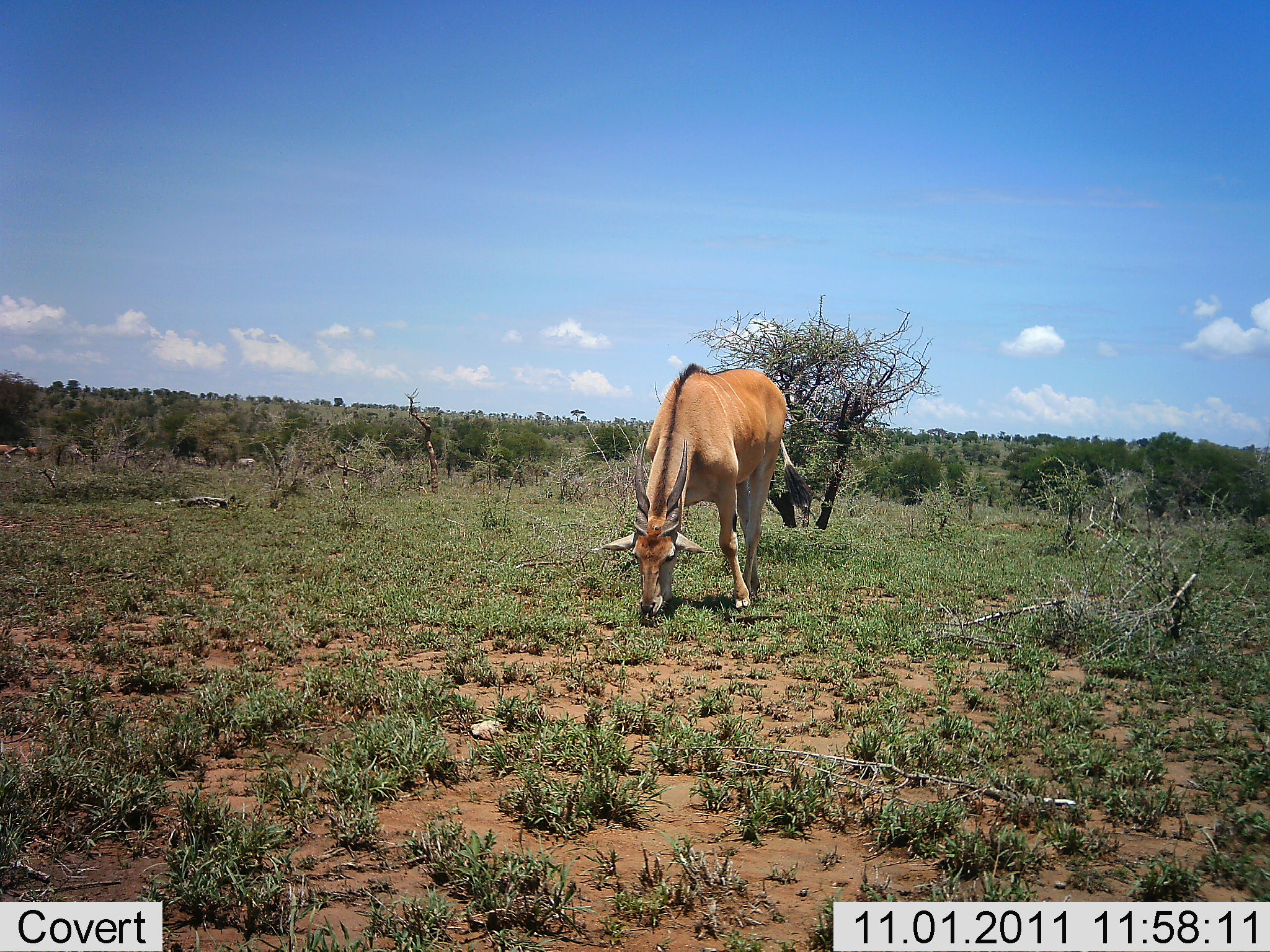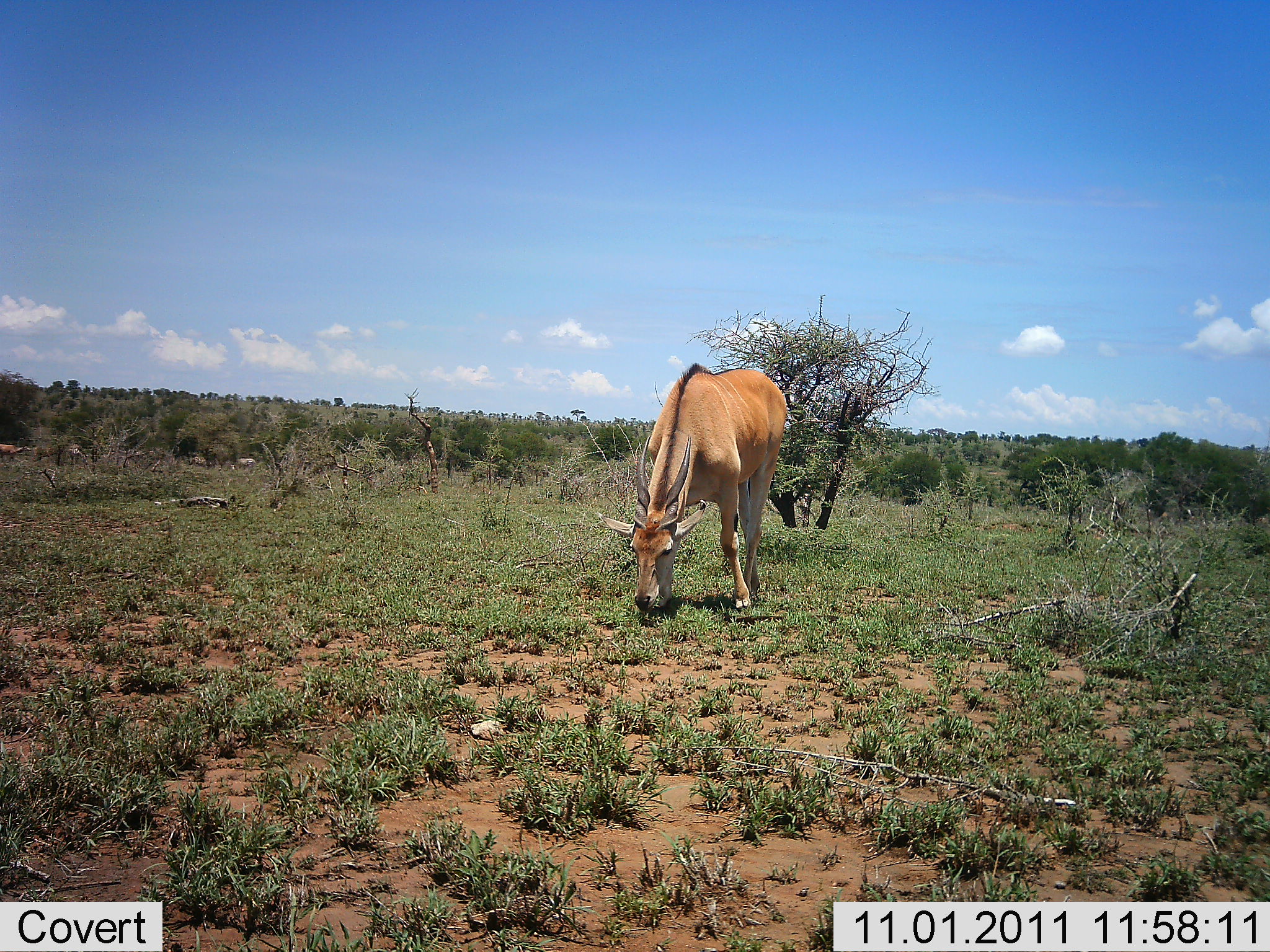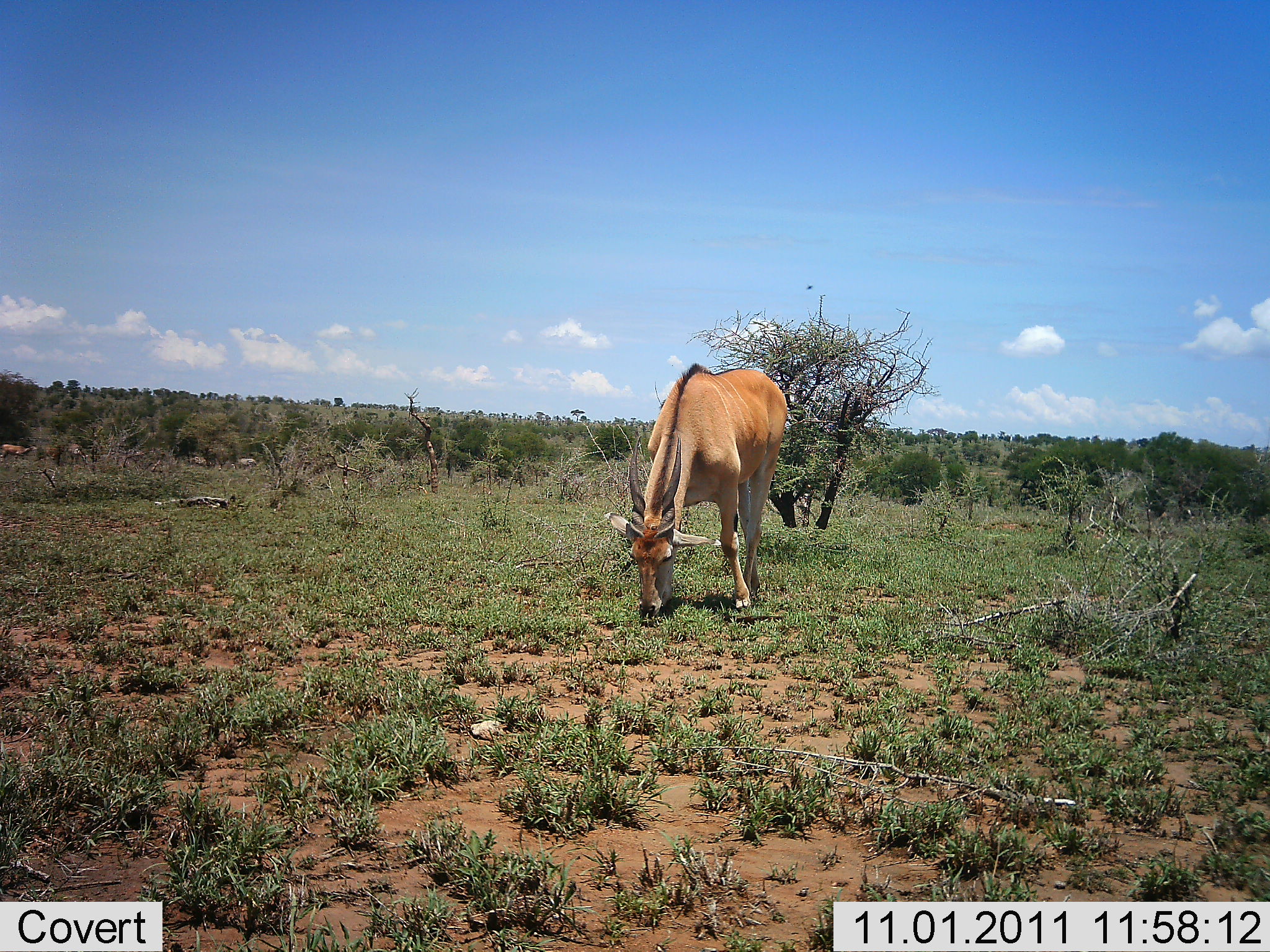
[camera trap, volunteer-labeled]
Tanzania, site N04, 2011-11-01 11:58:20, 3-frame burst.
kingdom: Animalia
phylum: Chordata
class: Mammalia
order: Artiodactyla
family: Bovidae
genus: Tragelaphus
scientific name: Tragelaphus oryx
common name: eland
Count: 1.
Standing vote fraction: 42%.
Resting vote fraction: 0%.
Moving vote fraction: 8%.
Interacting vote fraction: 0%.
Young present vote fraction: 0%.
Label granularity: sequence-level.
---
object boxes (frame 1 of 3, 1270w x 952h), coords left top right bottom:
animal: 591 362 811 620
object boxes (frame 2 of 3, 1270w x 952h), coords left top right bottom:
animal: 597 360 789 615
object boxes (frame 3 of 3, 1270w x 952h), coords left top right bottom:
animal: 604 361 789 618